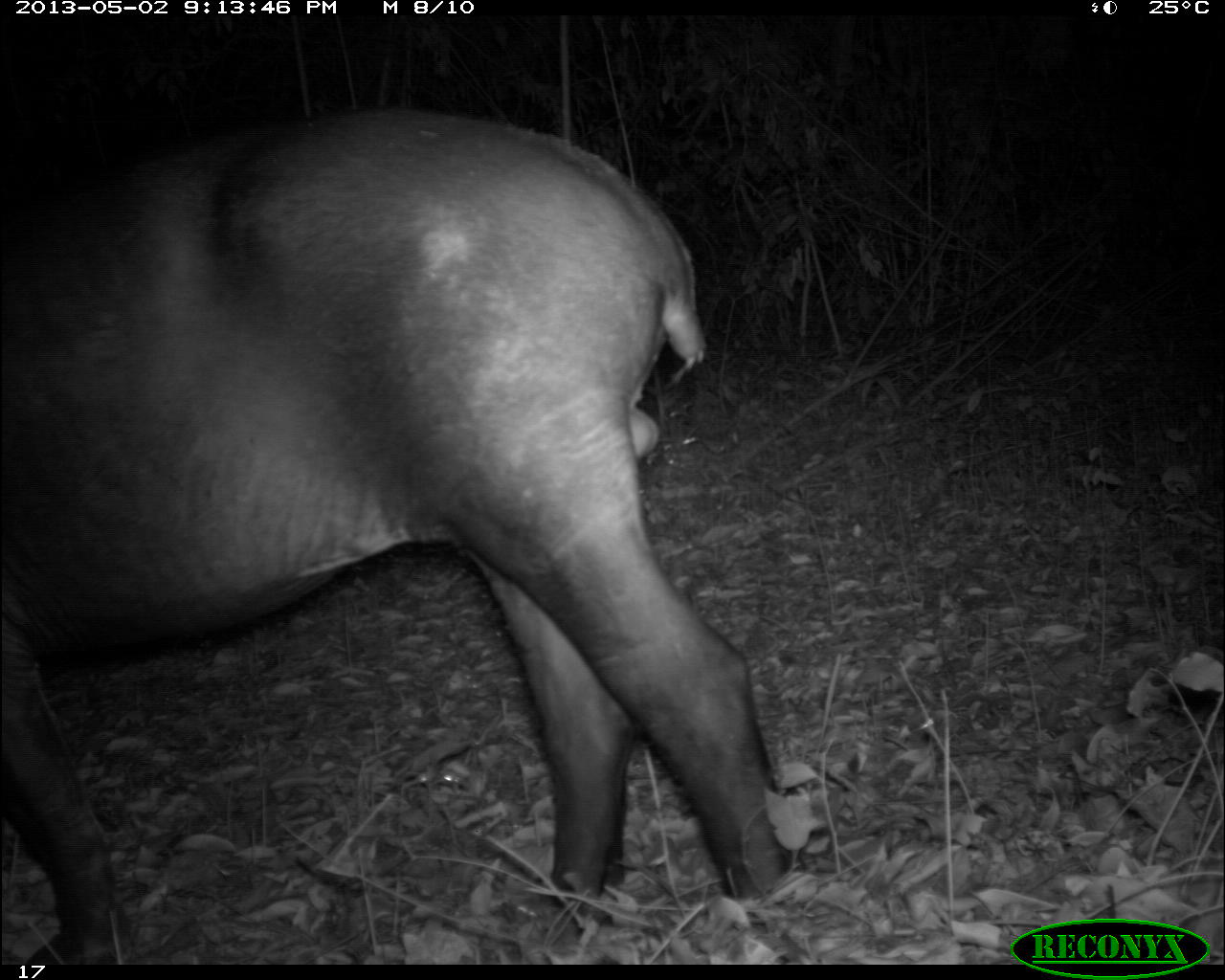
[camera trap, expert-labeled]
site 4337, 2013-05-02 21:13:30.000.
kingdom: Animalia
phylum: Chordata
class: Mammalia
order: Perissodactyla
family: Tapiridae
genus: Tapirus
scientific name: Tapirus bairdii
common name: baird's tapir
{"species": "Tapirus bairdii (baird's tapir)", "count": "1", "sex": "male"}